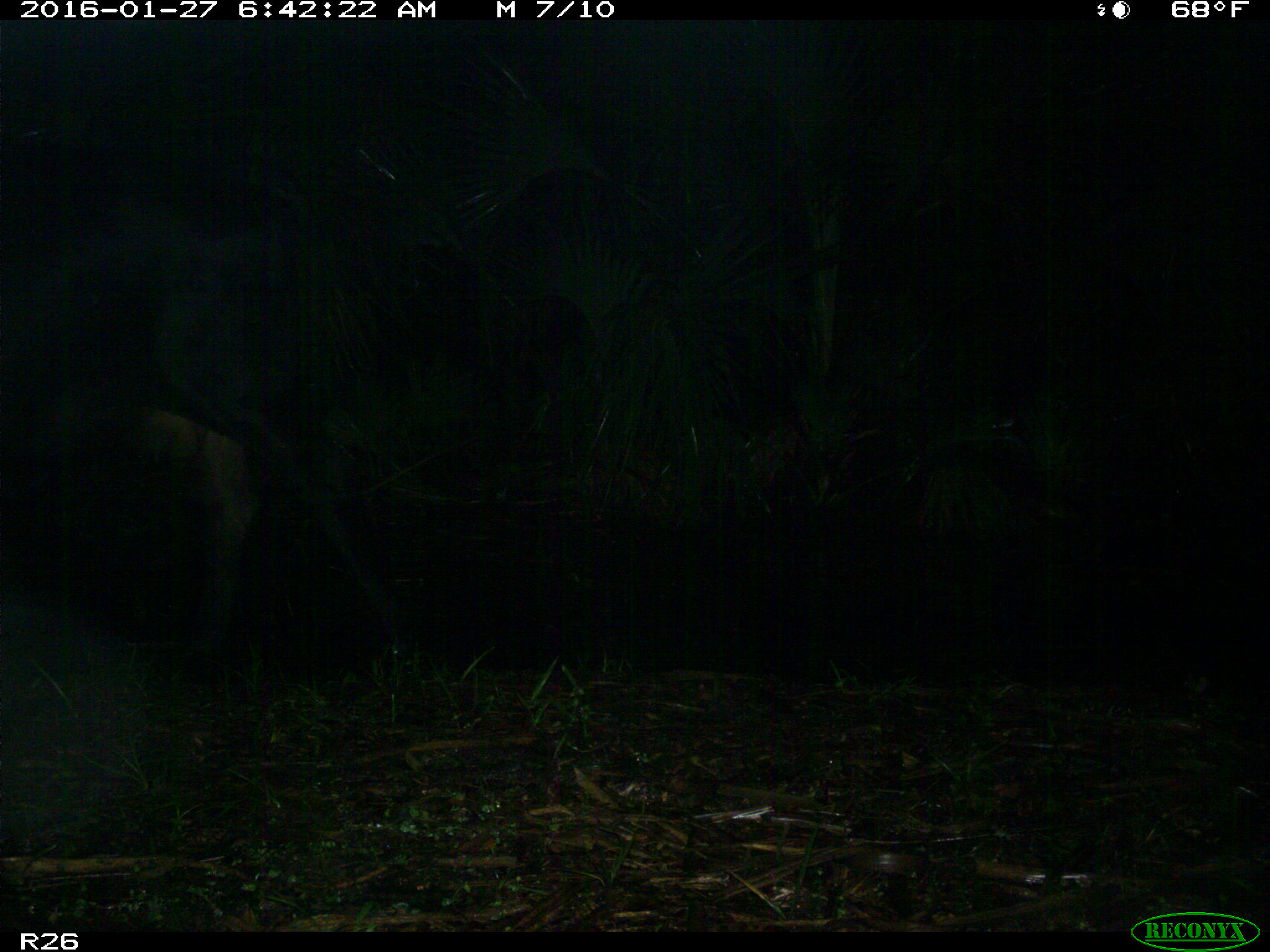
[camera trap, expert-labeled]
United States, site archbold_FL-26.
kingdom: Animalia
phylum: Chordata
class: Mammalia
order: Artiodactyla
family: Bovidae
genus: Bos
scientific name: Bos taurus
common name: domestic cow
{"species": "Bos taurus (domestic cow)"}